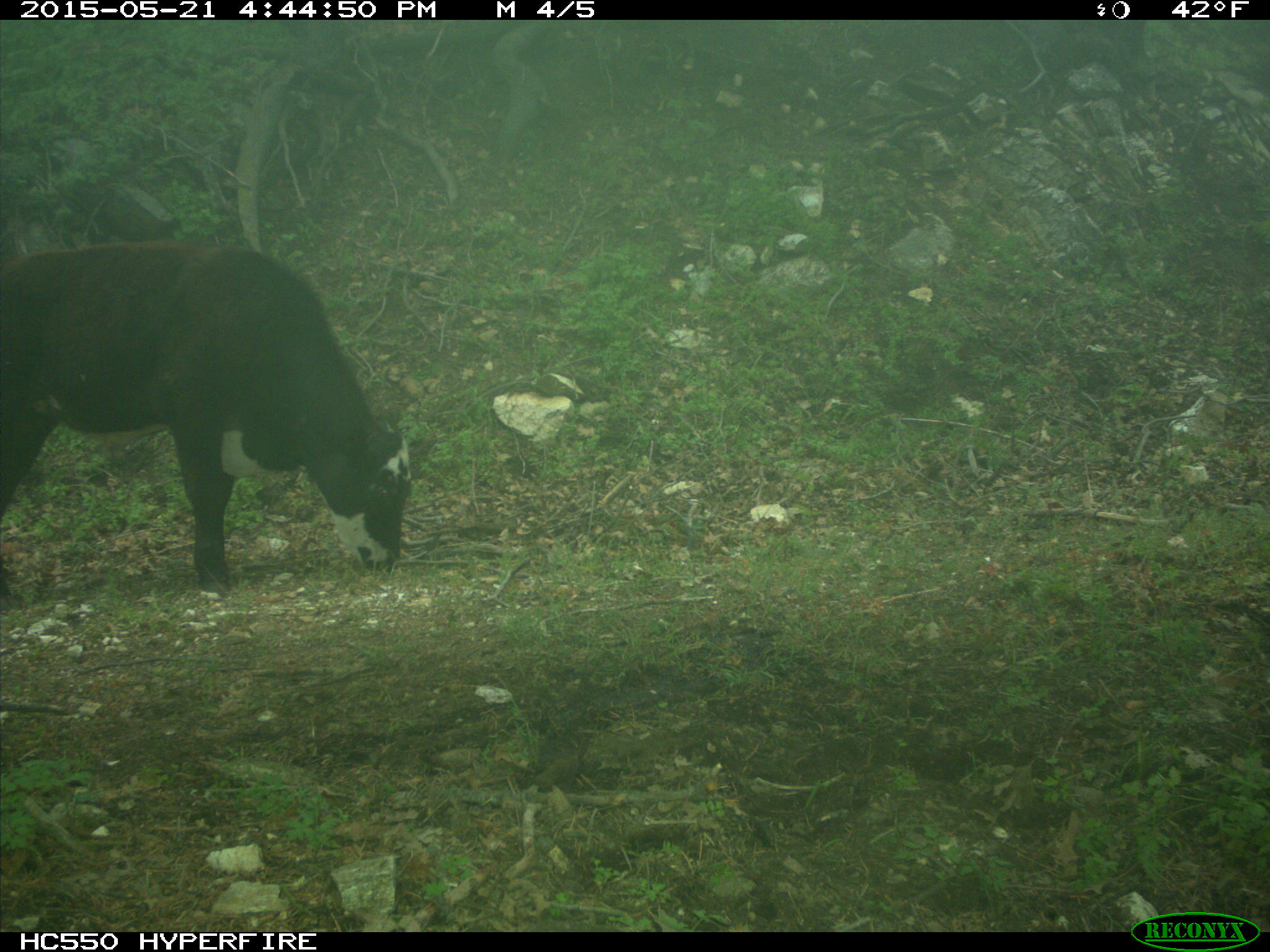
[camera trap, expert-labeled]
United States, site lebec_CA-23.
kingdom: Animalia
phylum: Chordata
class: Mammalia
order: Artiodactyla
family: Bovidae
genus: Bos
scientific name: Bos taurus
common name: domestic cow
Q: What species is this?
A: Bos taurus (domestic cow).